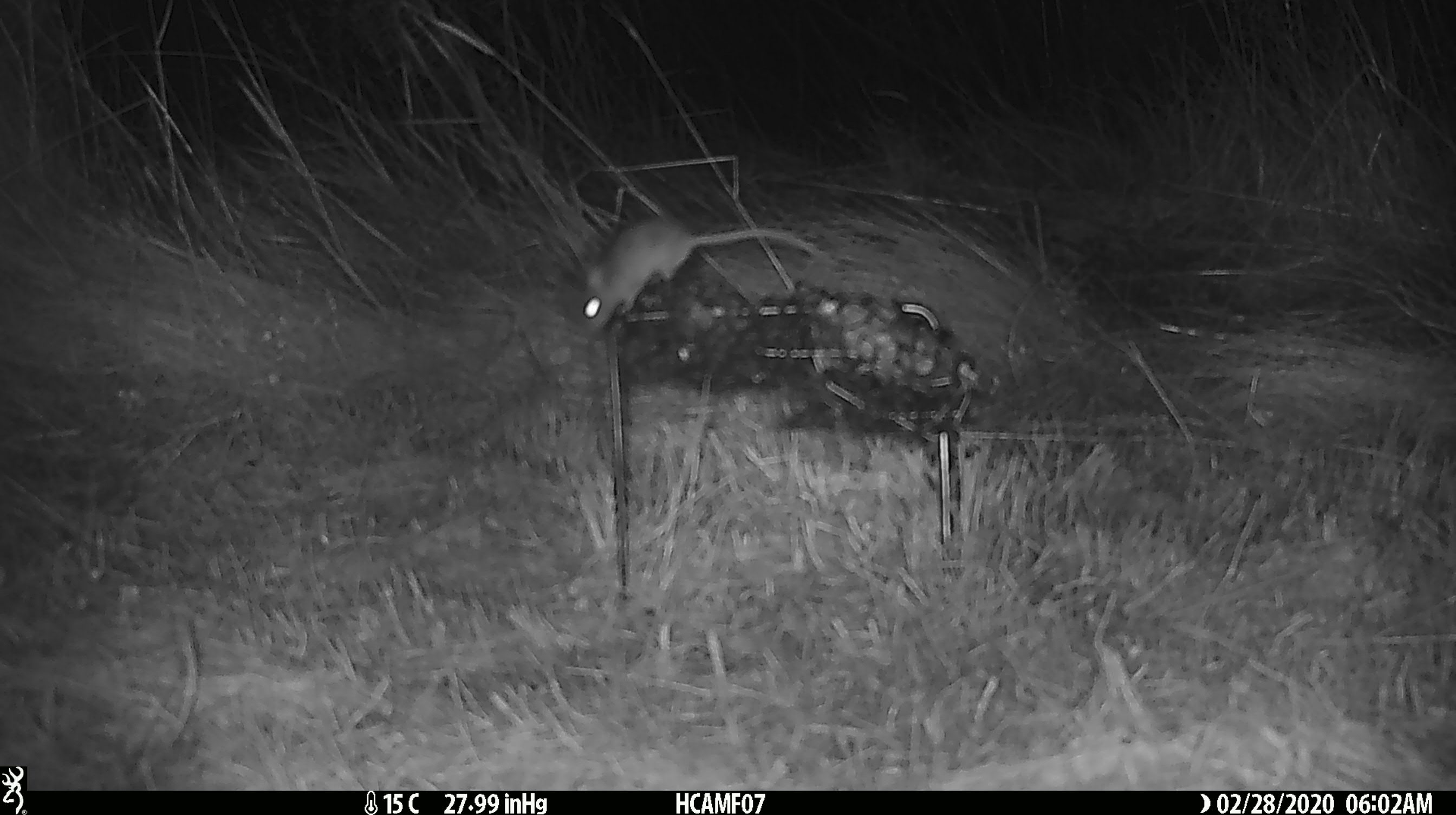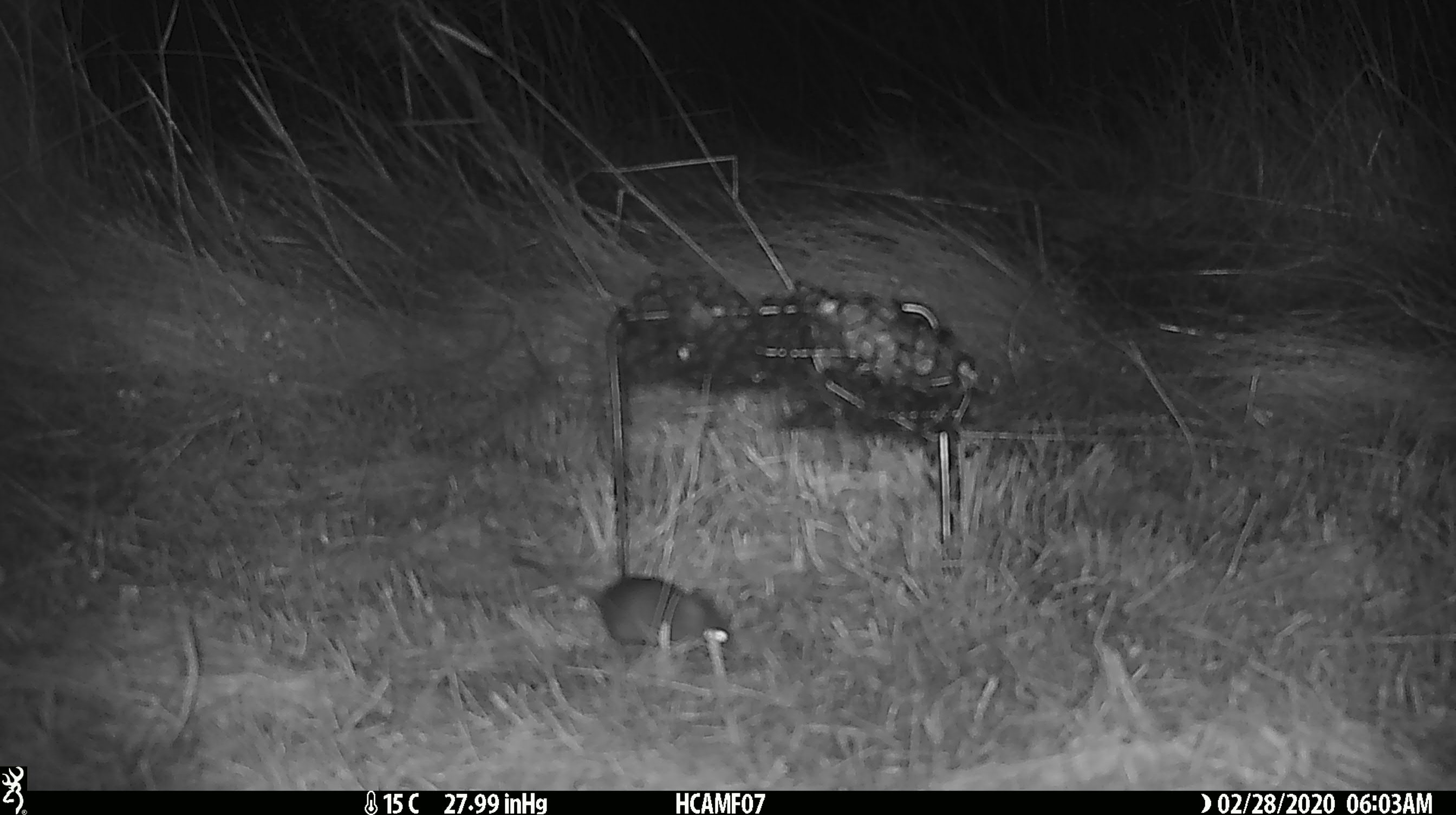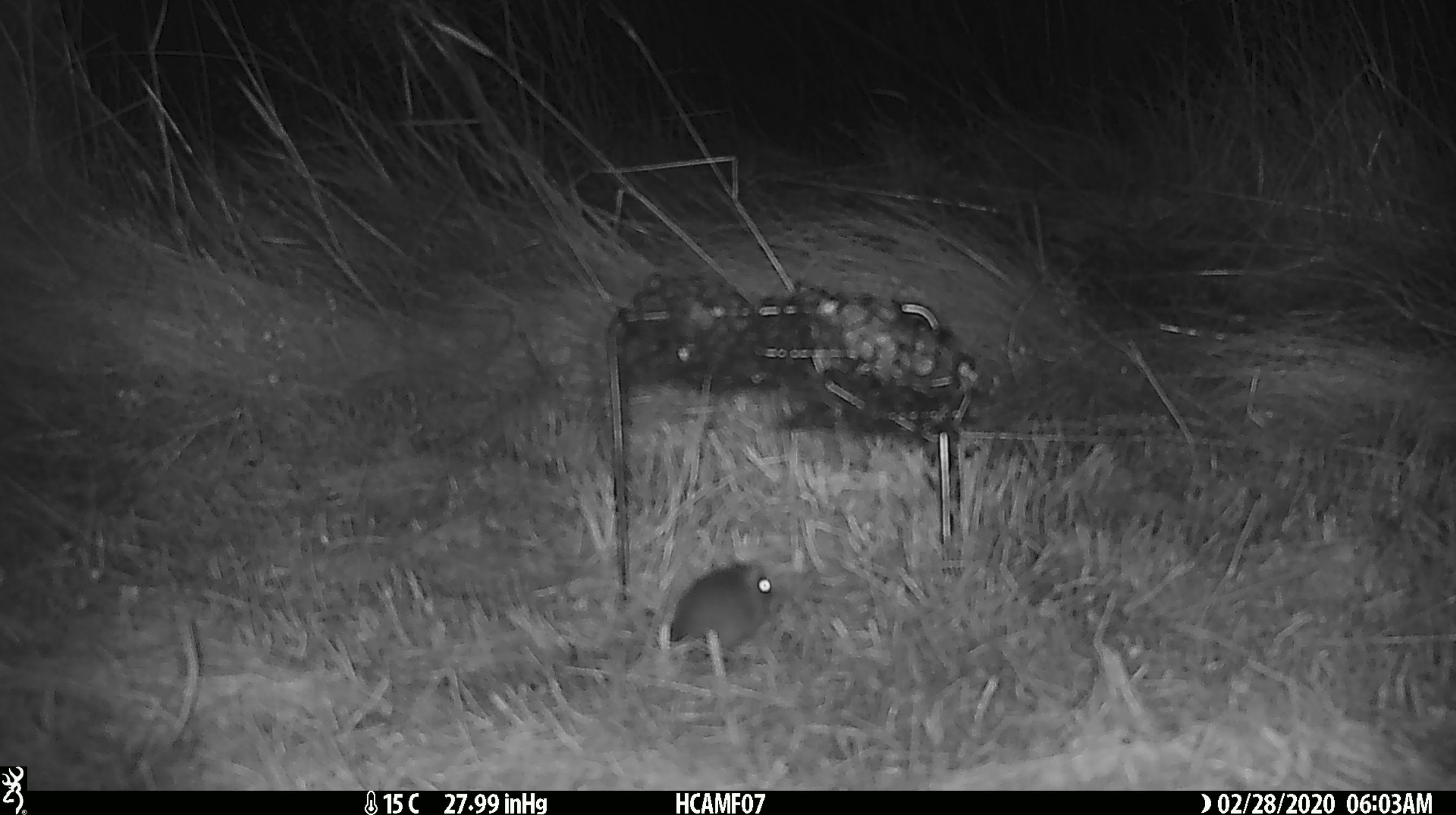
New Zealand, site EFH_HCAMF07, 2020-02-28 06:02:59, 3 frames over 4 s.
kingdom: Animalia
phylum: Chordata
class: Mammalia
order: Rodentia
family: Muridae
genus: Mus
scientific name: Mus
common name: mouse